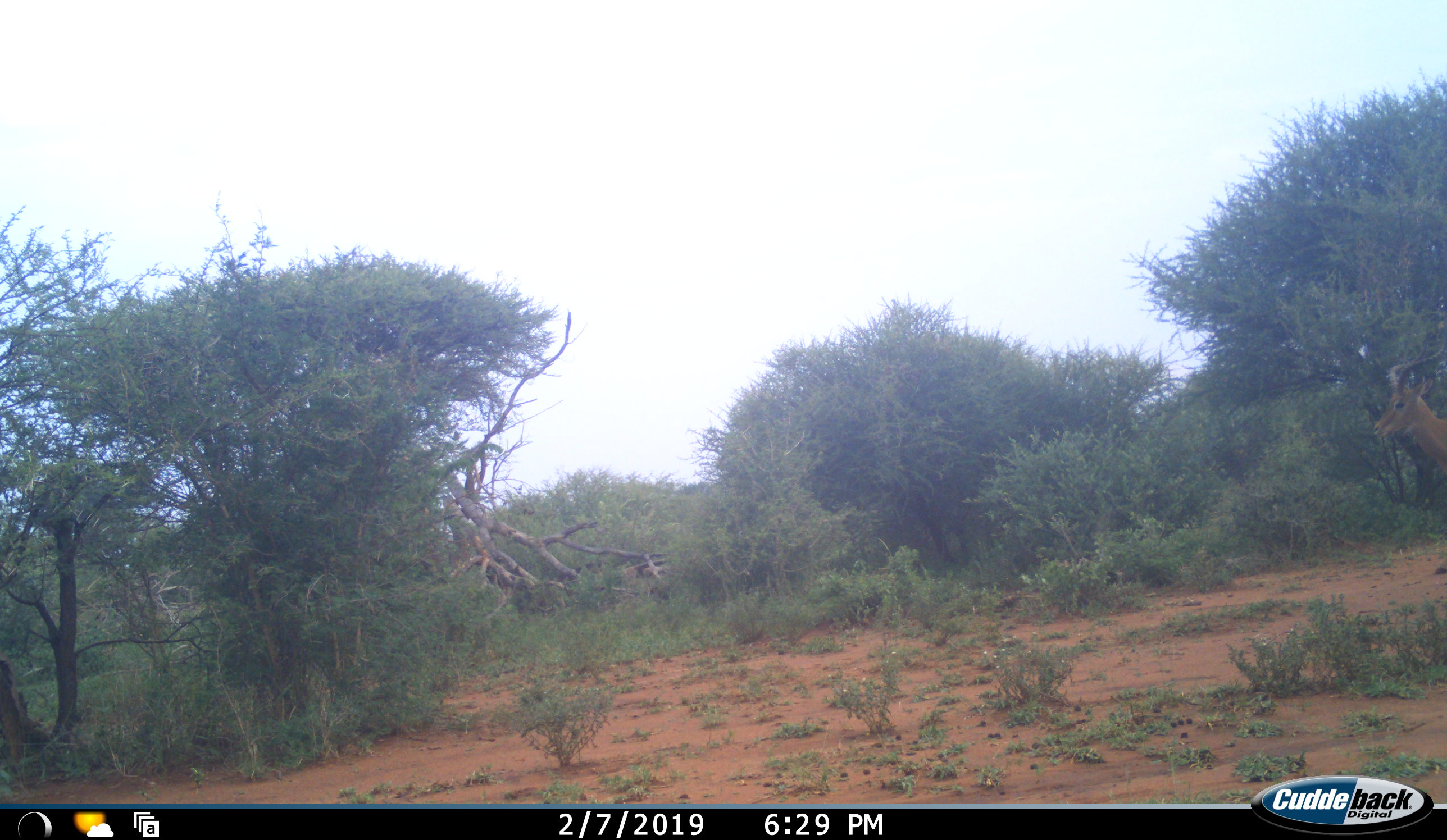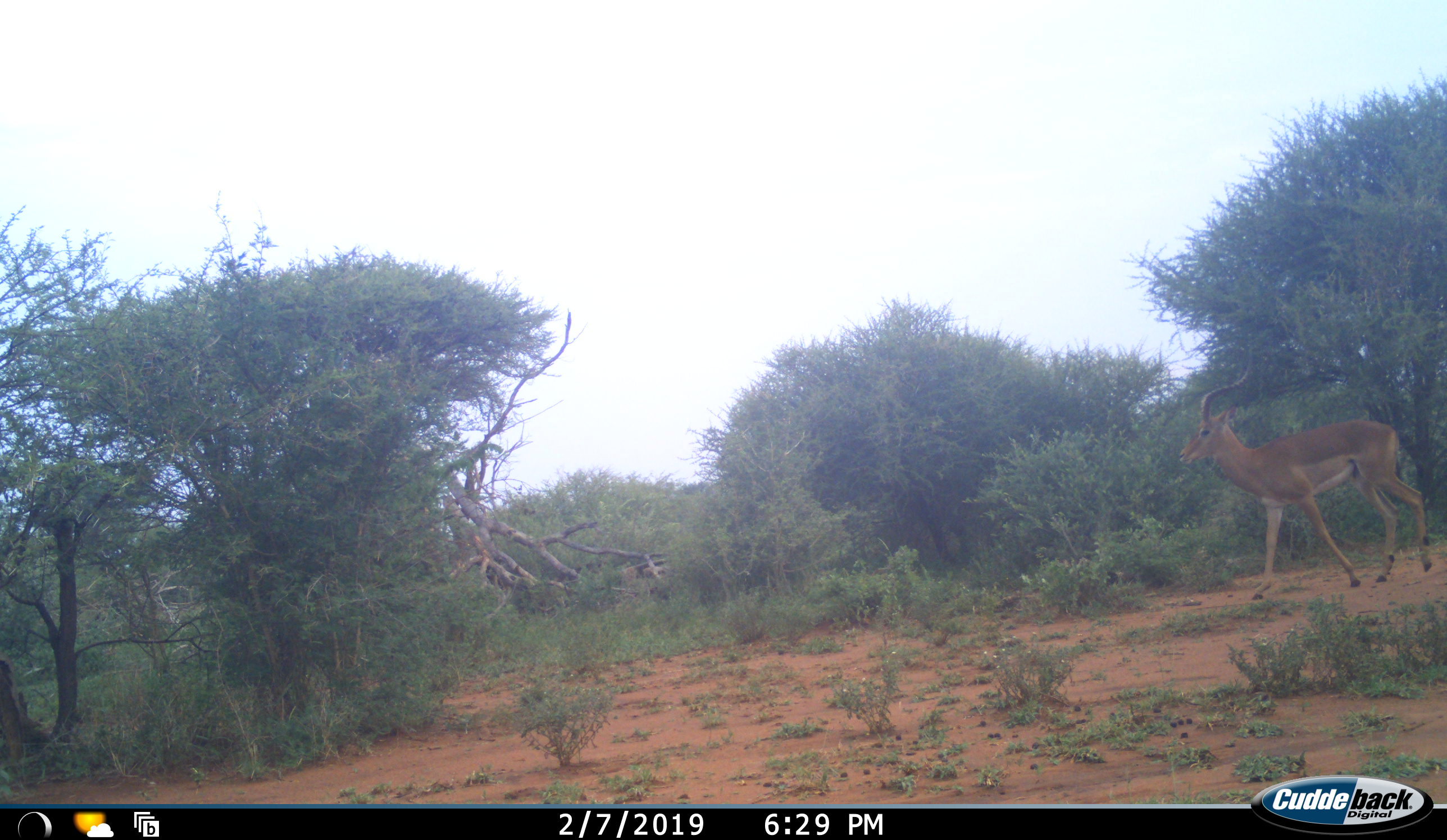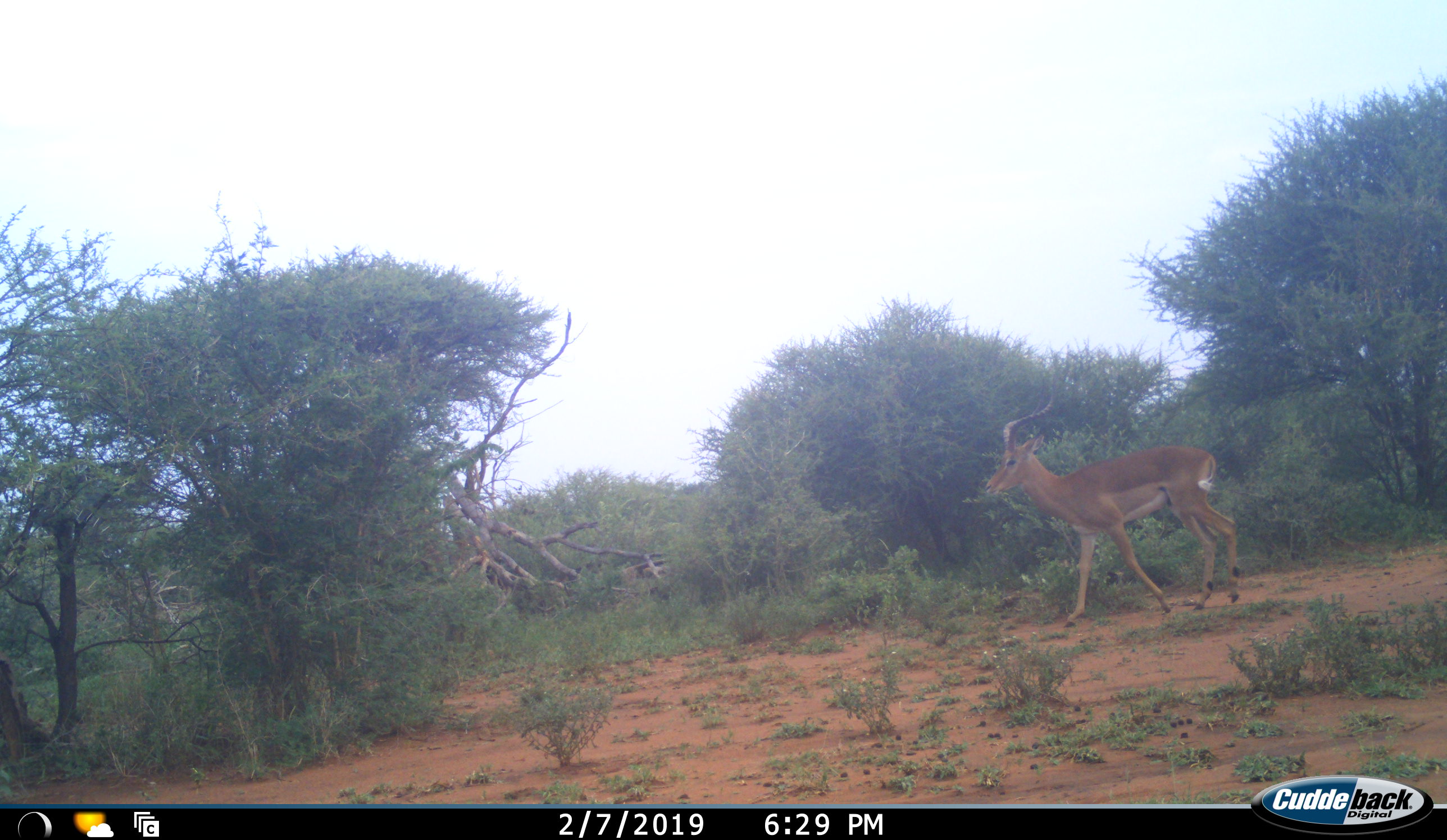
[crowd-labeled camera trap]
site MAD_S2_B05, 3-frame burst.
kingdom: Animalia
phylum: Chordata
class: Mammalia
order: Artiodactyla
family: Bovidae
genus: Aepyceros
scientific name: Aepyceros melampus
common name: impala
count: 1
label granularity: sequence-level